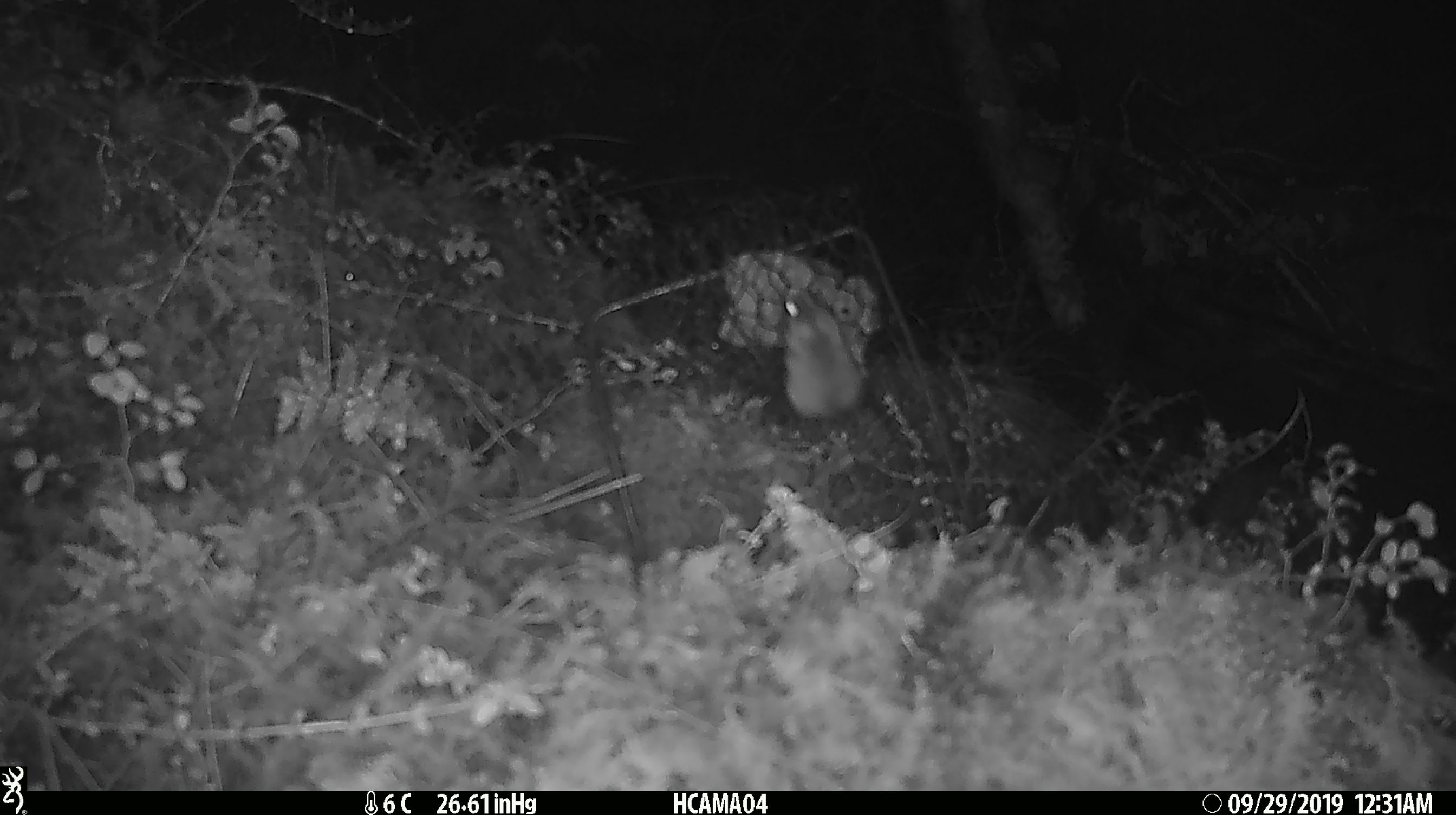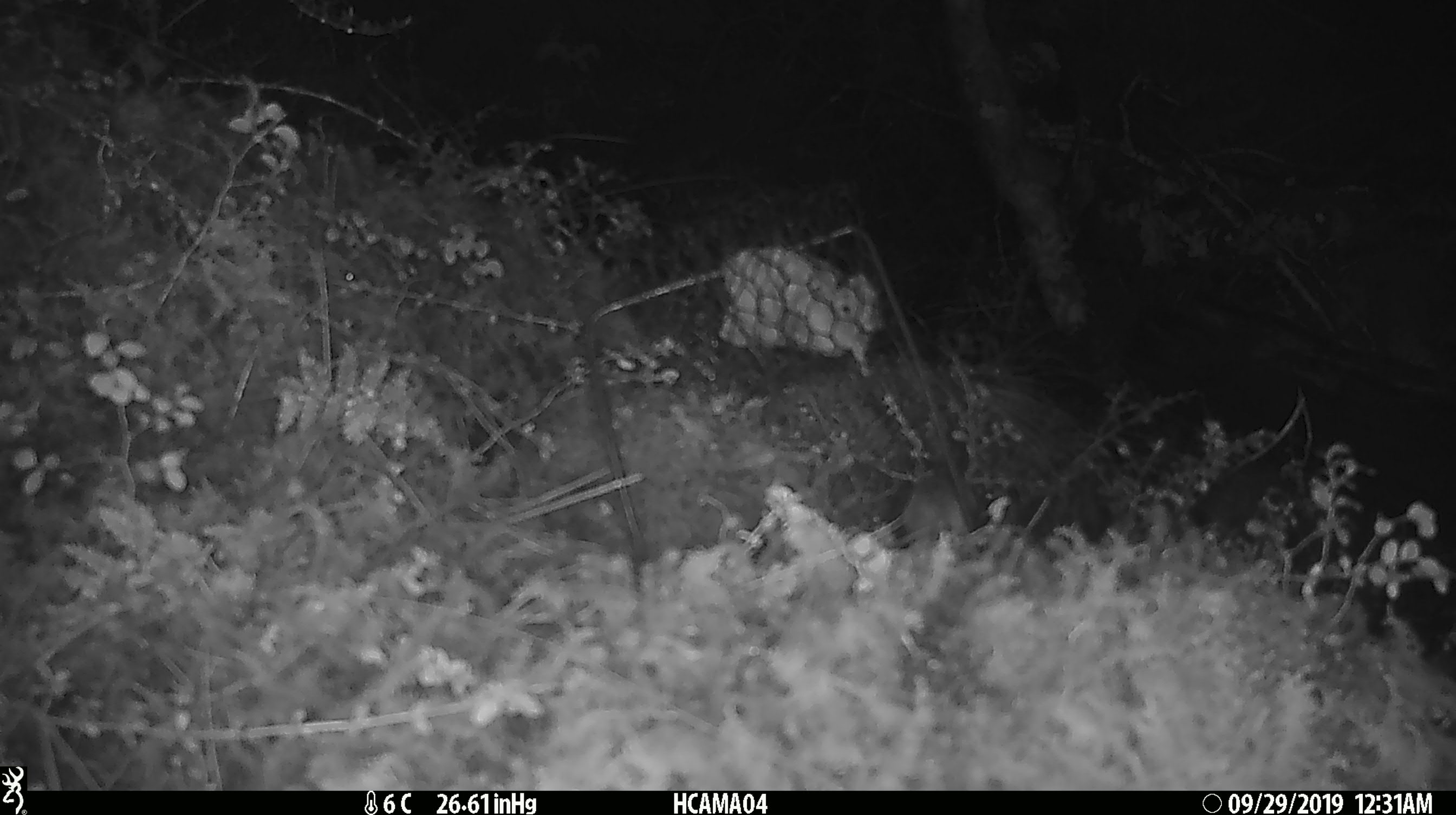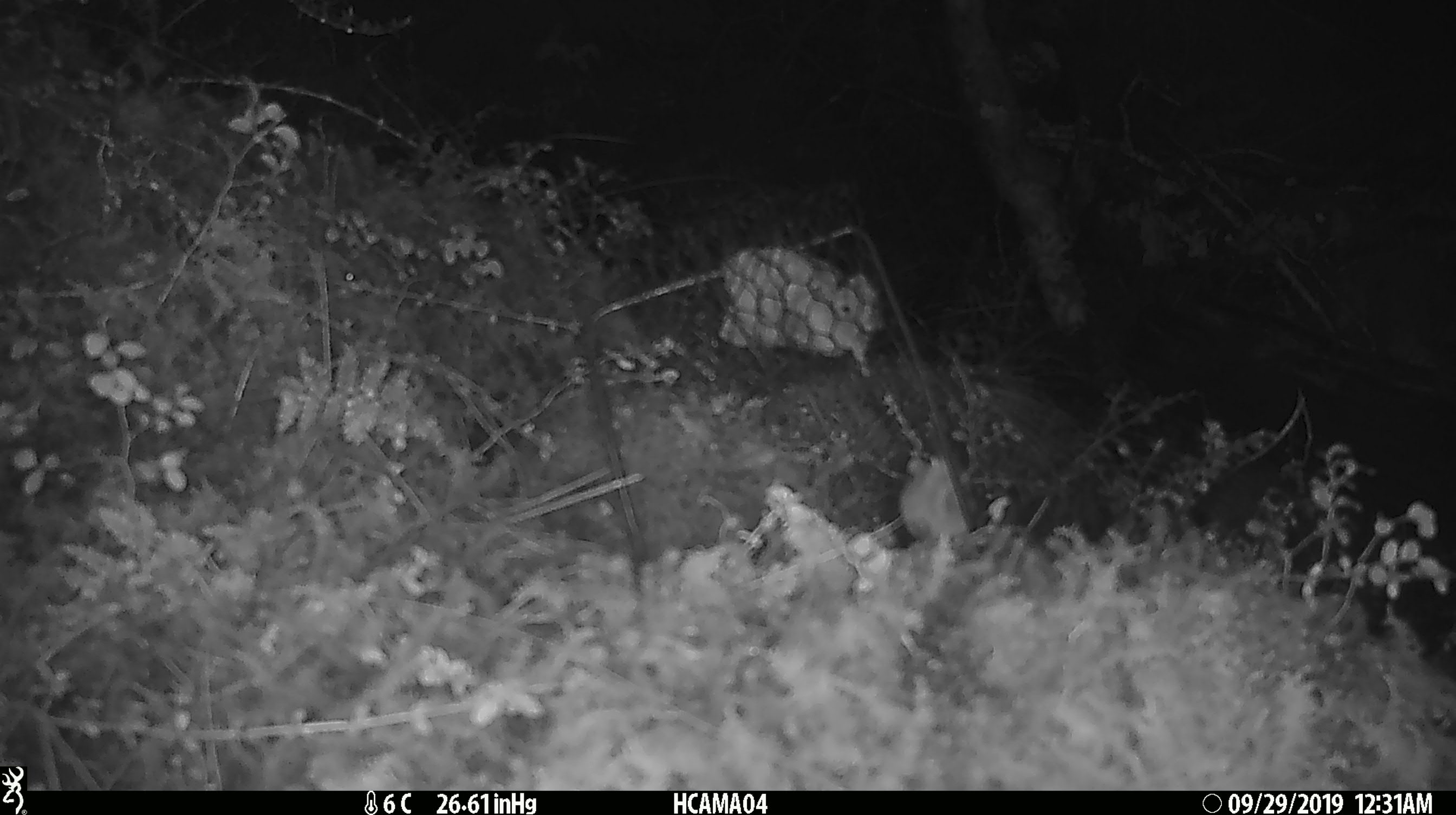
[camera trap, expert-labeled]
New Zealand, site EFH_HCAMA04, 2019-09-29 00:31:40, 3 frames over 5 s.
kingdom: Animalia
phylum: Chordata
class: Mammalia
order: Rodentia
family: Muridae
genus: Mus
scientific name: Mus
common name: mouse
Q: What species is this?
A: Mouse (Mus).